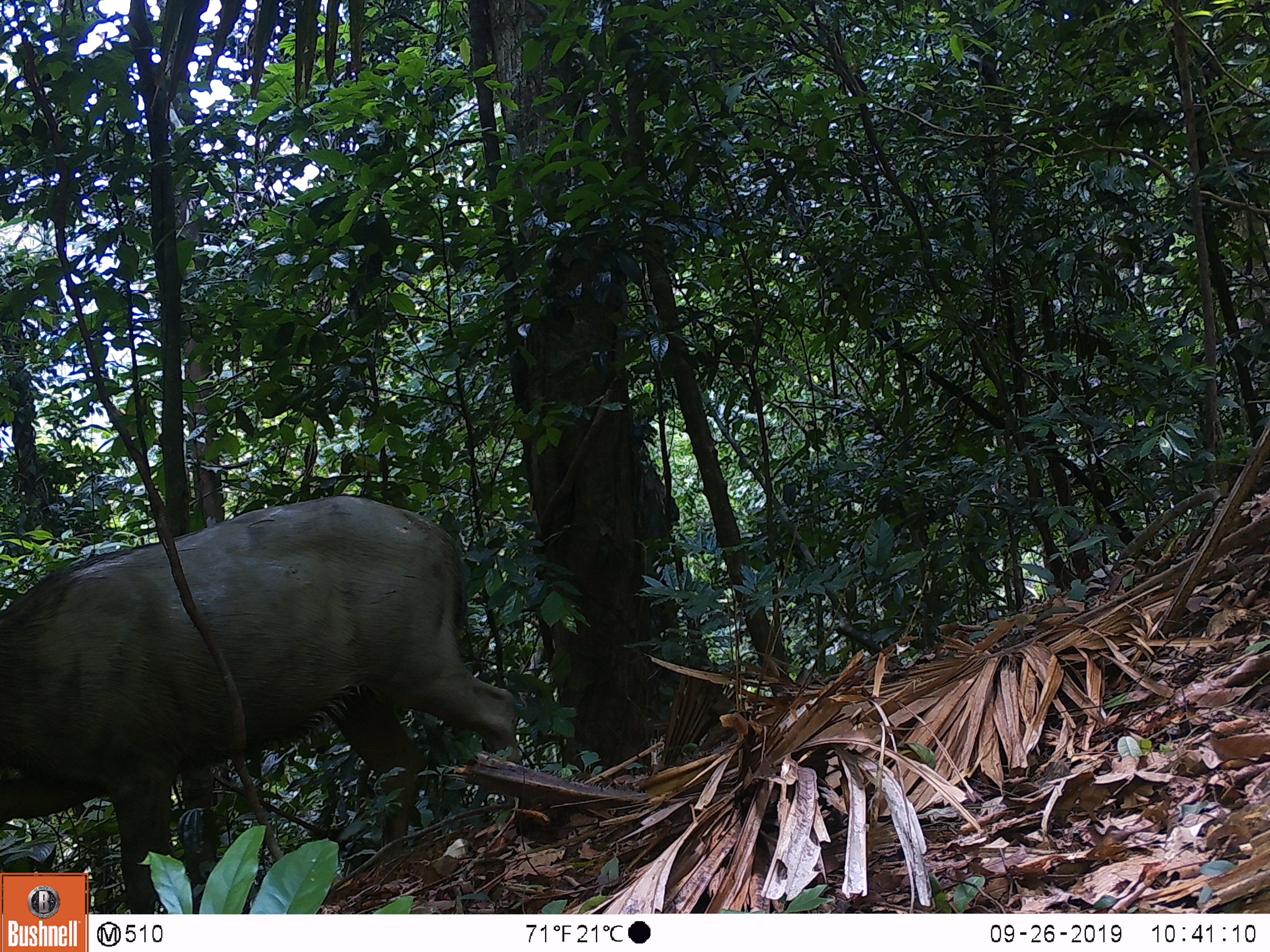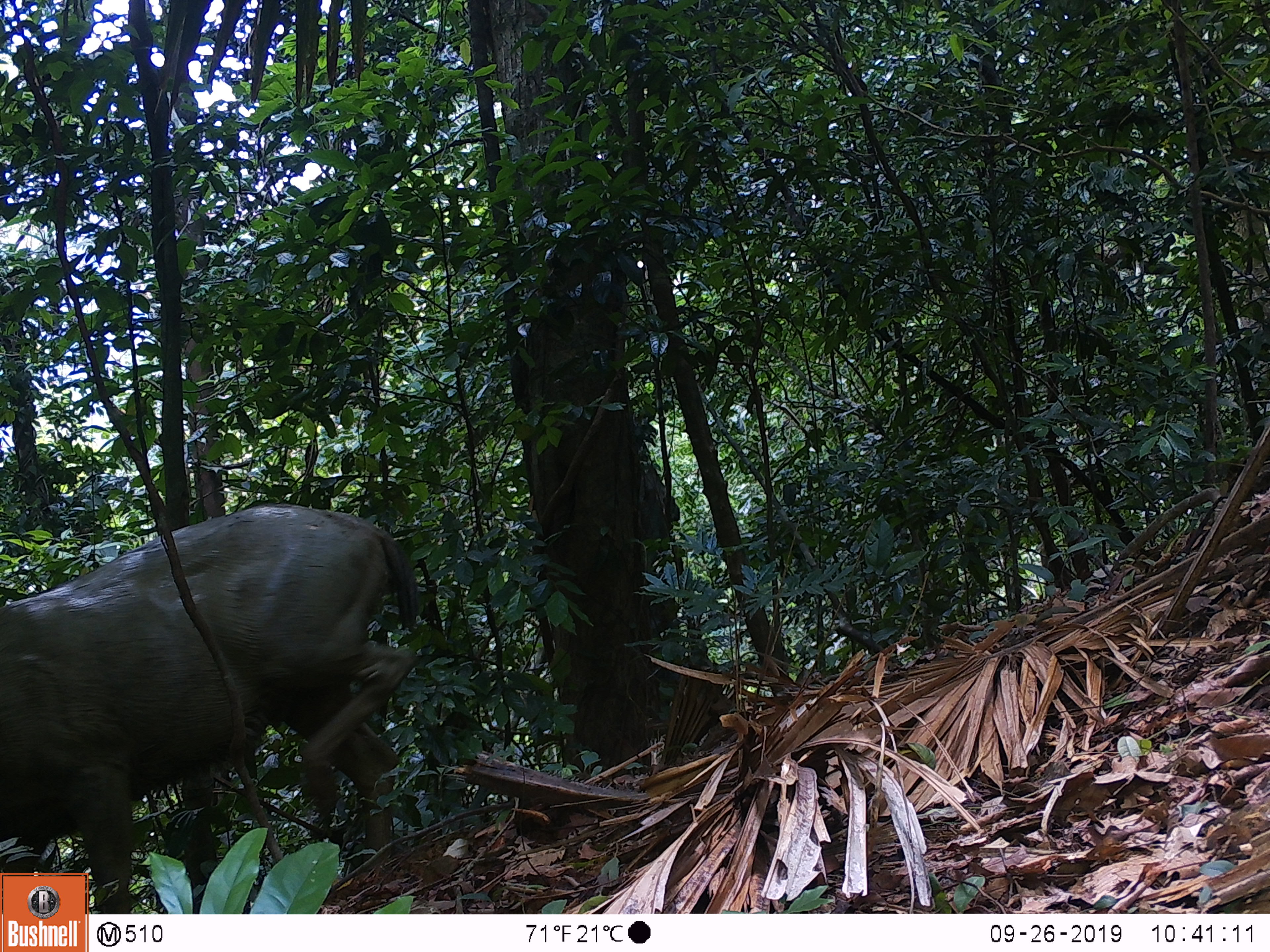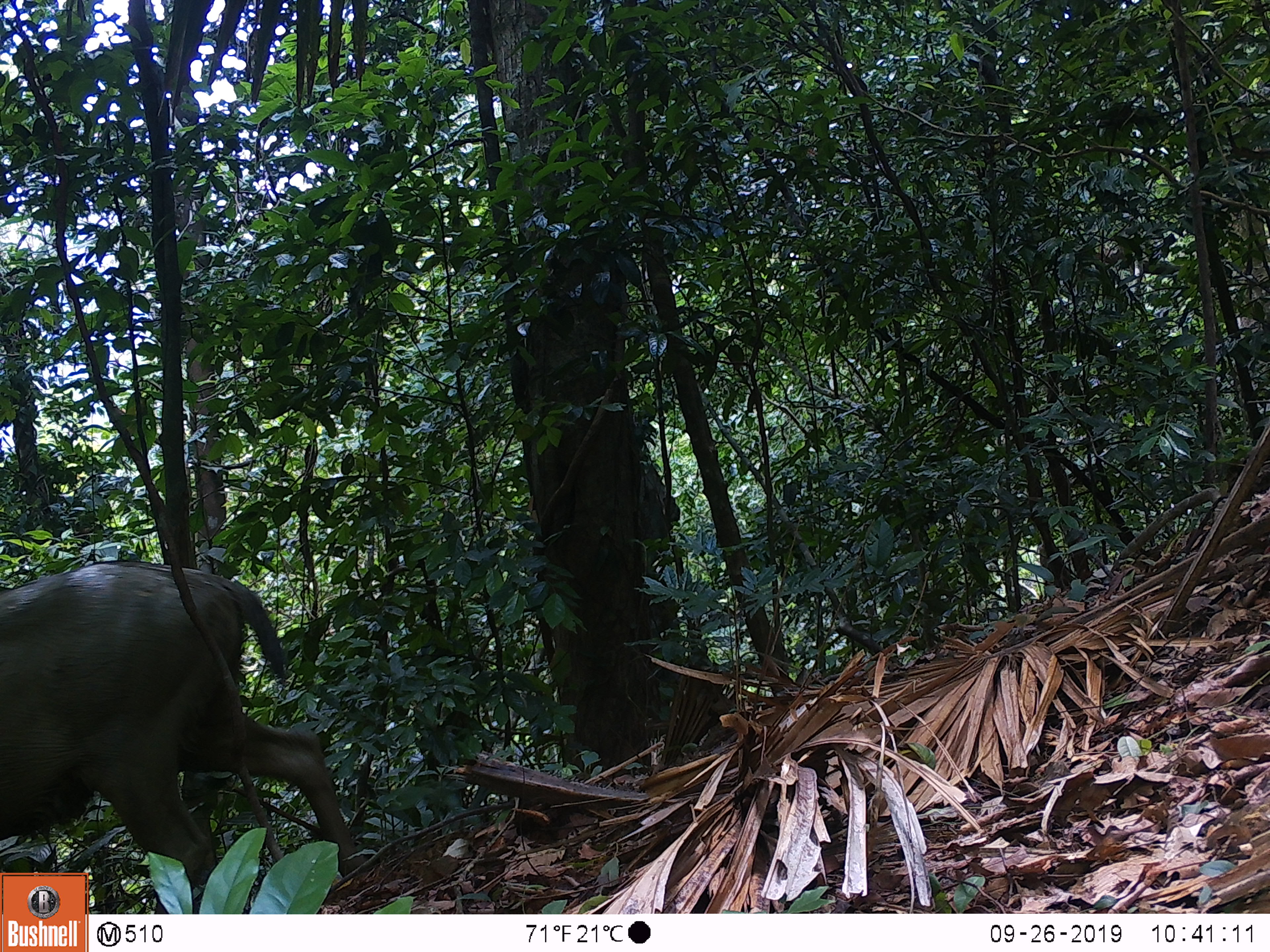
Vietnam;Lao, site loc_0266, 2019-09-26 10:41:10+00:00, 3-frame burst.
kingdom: Animalia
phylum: Chordata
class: Mammalia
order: Artiodactyla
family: Cervidae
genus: Rusa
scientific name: Rusa unicolor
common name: sambar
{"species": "sambar (Rusa unicolor)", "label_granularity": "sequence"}